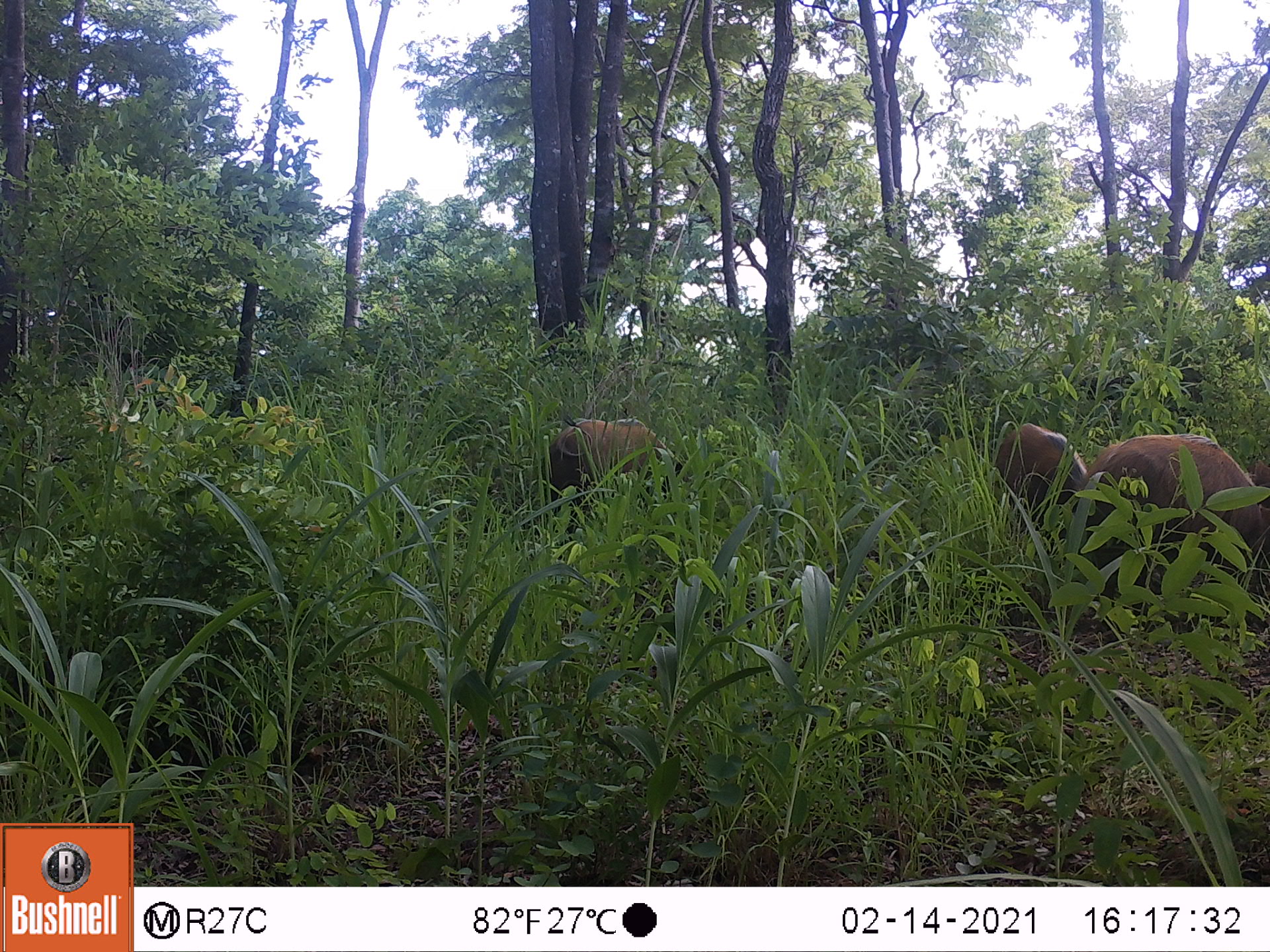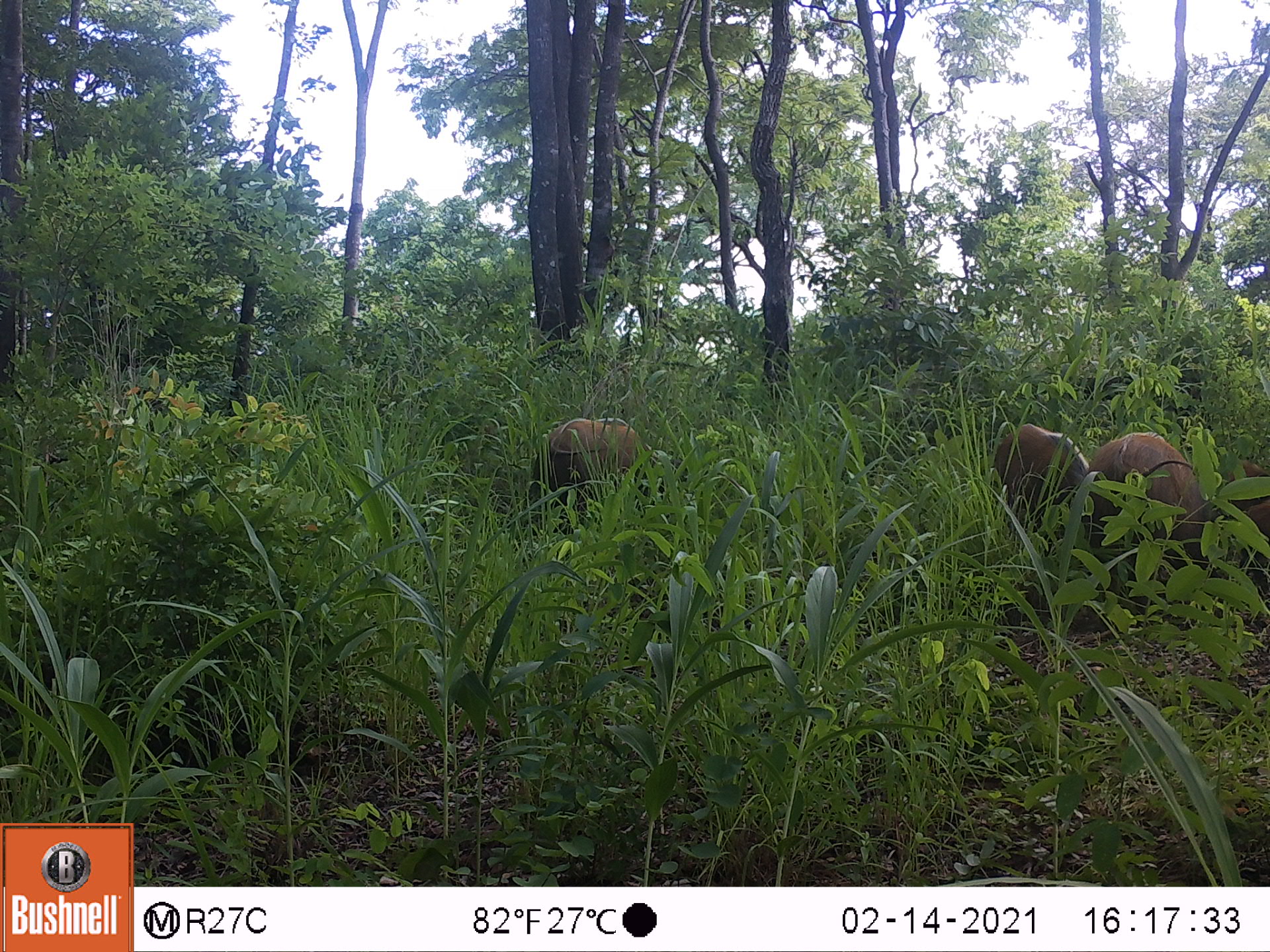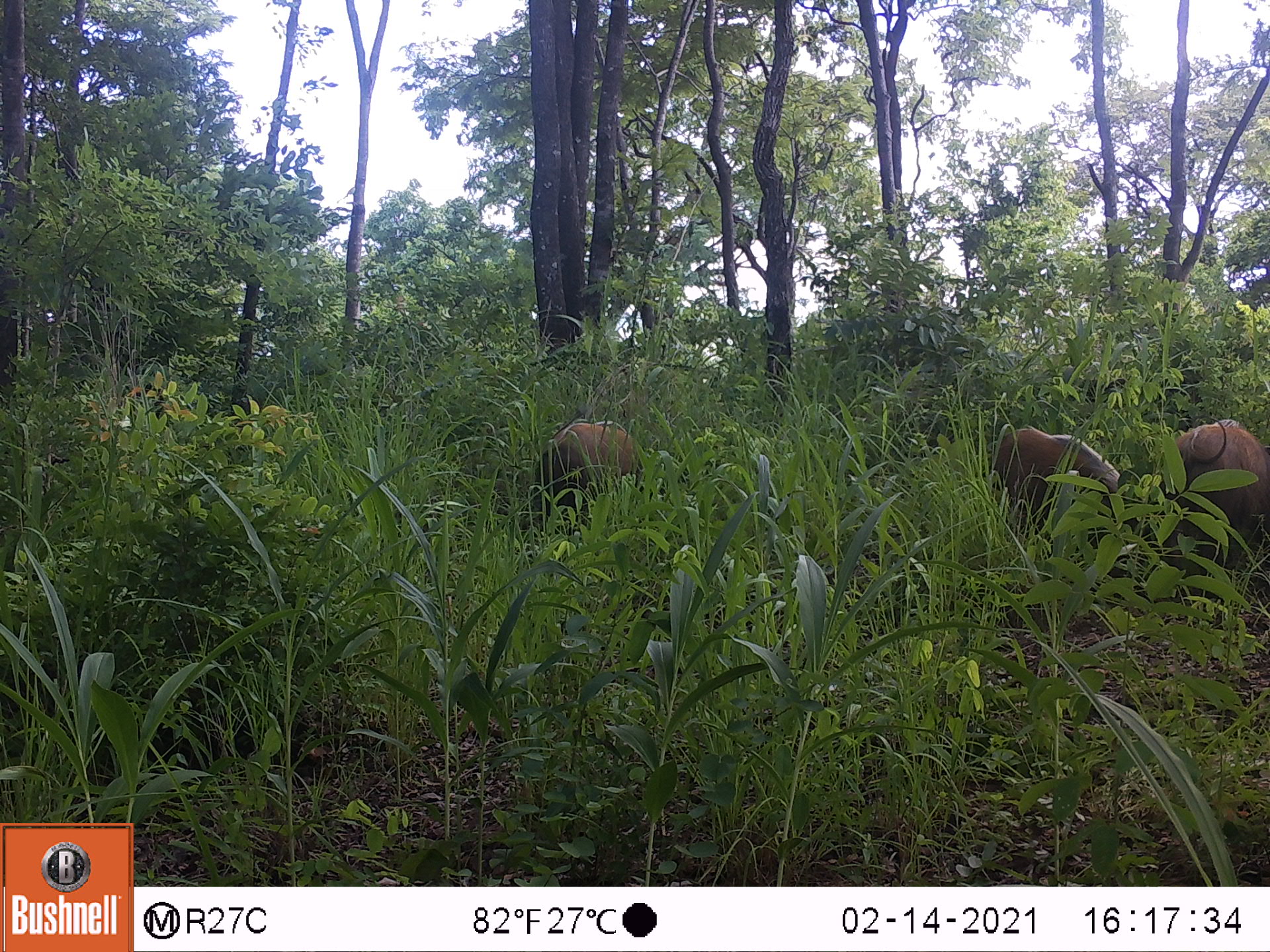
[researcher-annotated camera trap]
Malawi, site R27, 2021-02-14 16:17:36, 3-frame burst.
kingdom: Animalia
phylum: Chordata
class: Mammalia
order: Artiodactyla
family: Suidae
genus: Potamochoerus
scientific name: Potamochoerus larvatus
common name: bushpig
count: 3